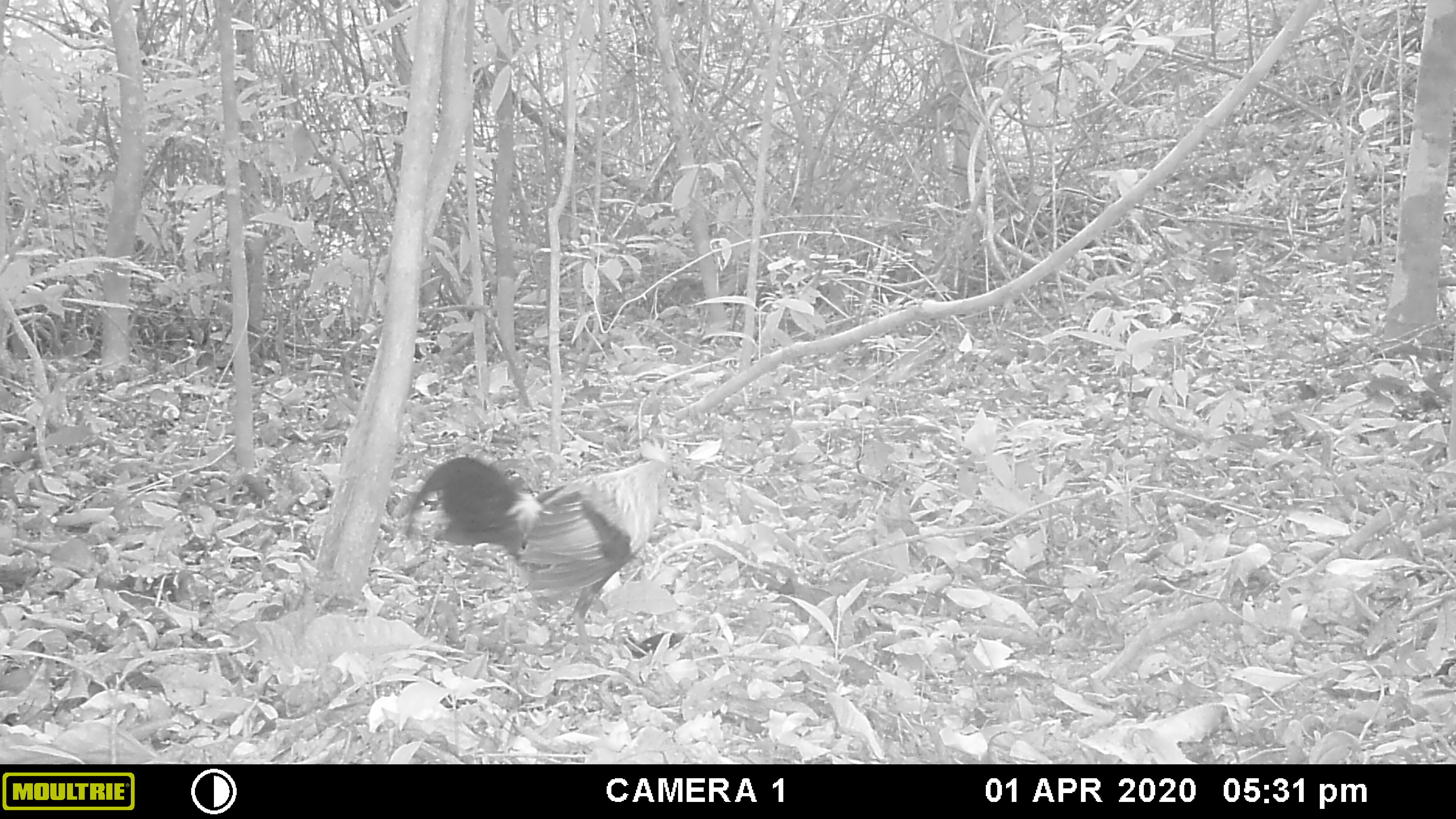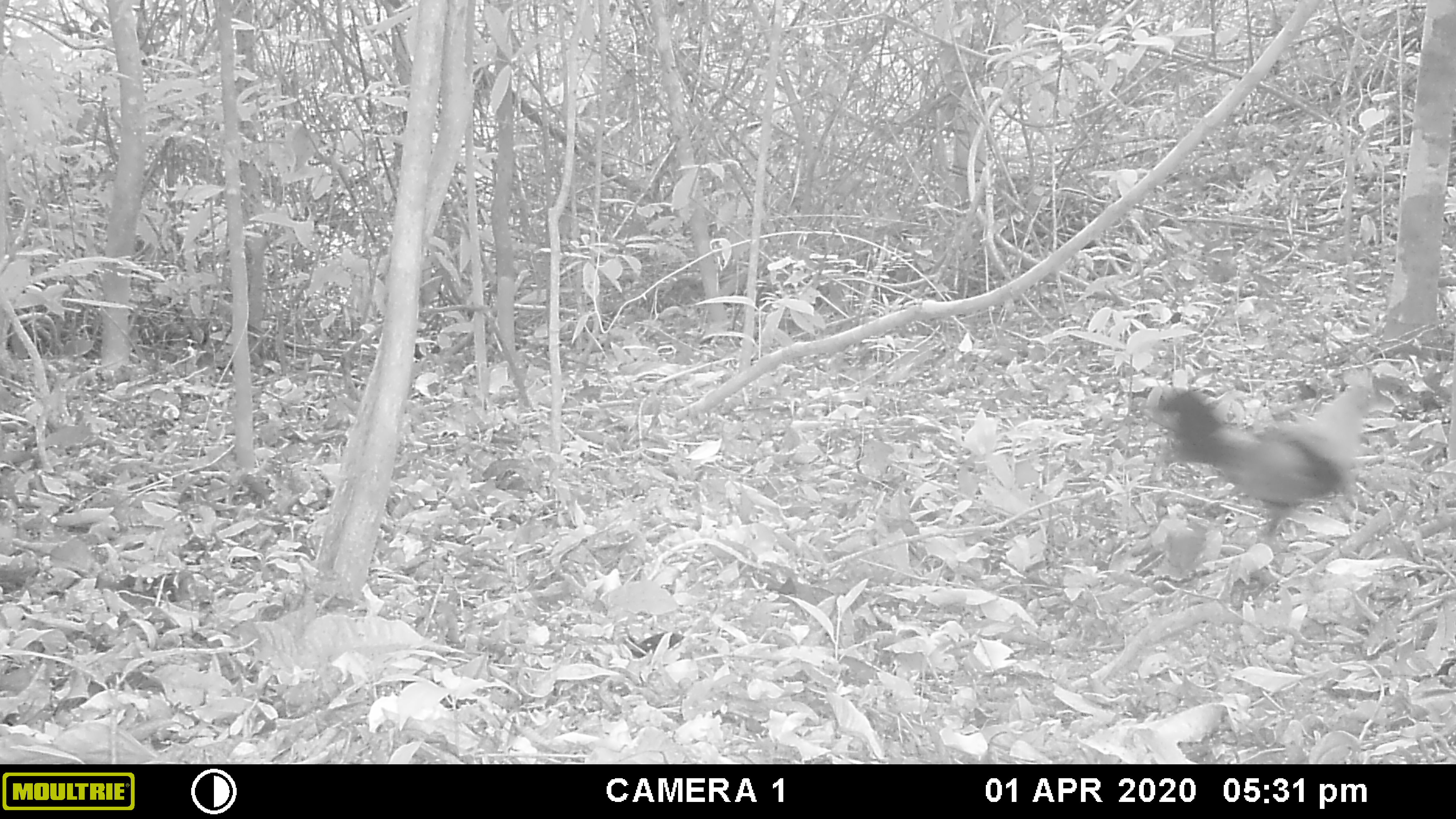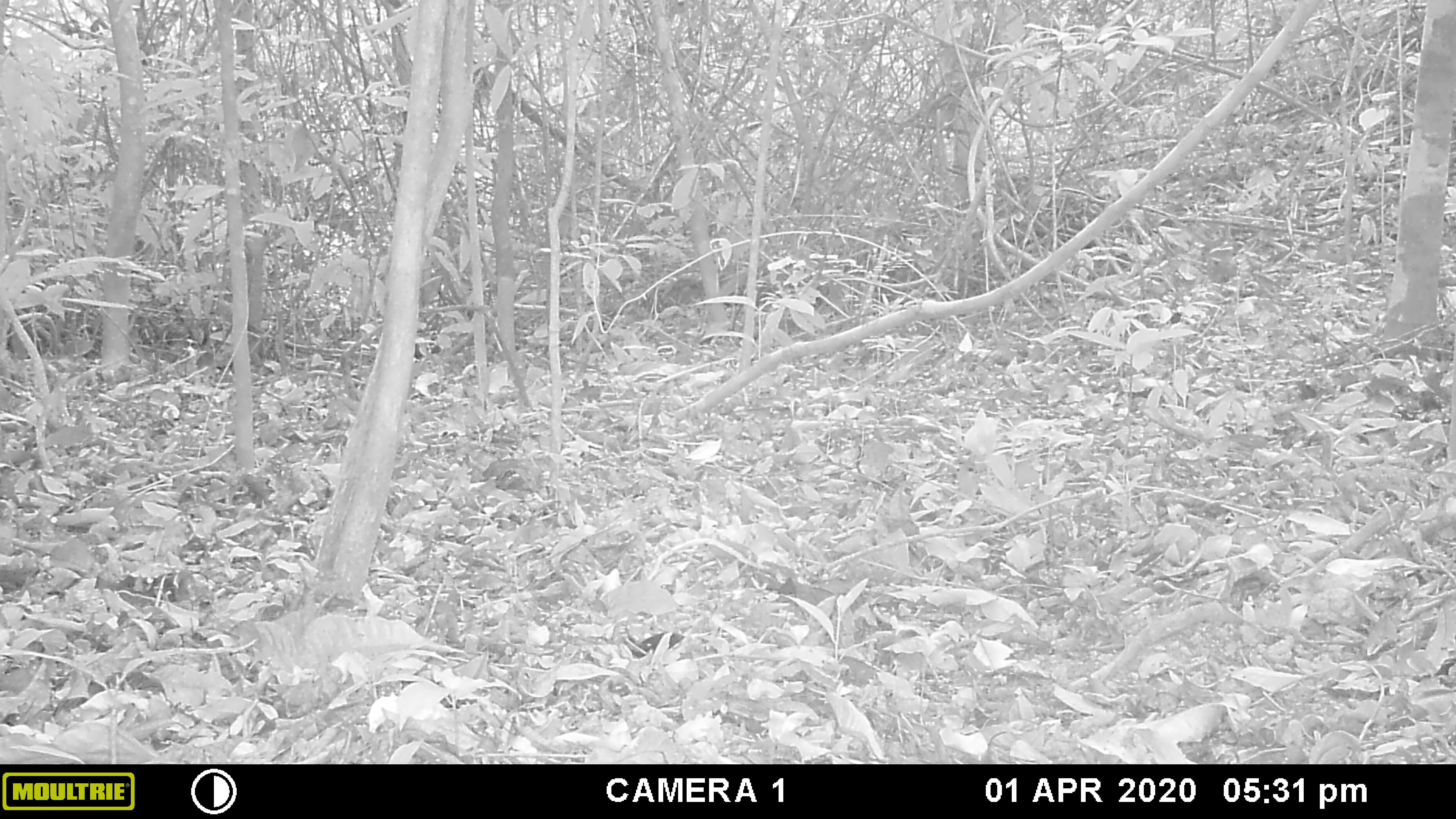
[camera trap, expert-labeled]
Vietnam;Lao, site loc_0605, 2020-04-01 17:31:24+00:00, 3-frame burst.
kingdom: Animalia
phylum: Chordata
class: Aves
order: Galliformes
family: Phasianidae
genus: Gallus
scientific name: Gallus gallus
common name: red junglefowl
Red junglefowl (Gallus gallus). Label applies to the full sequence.